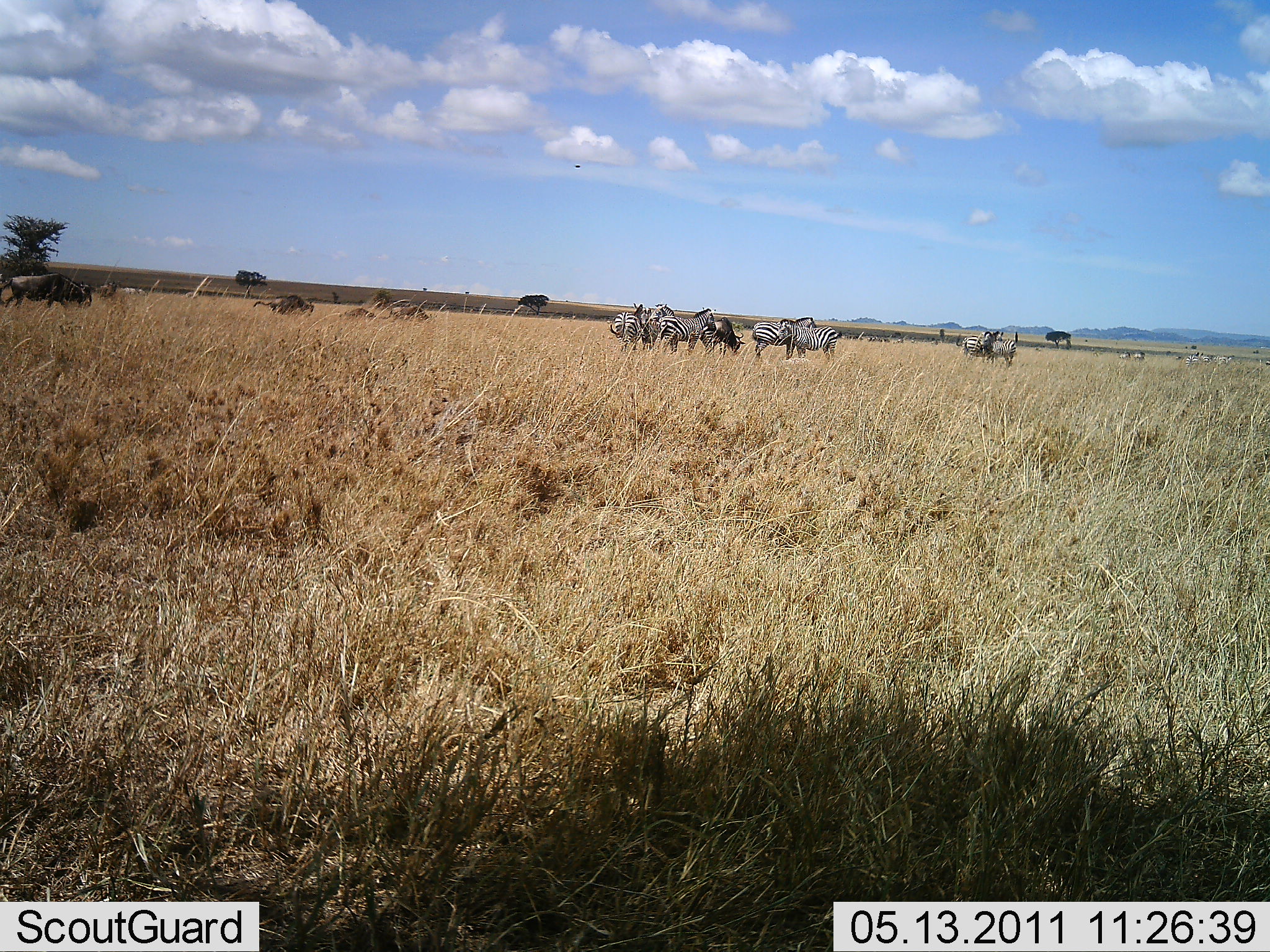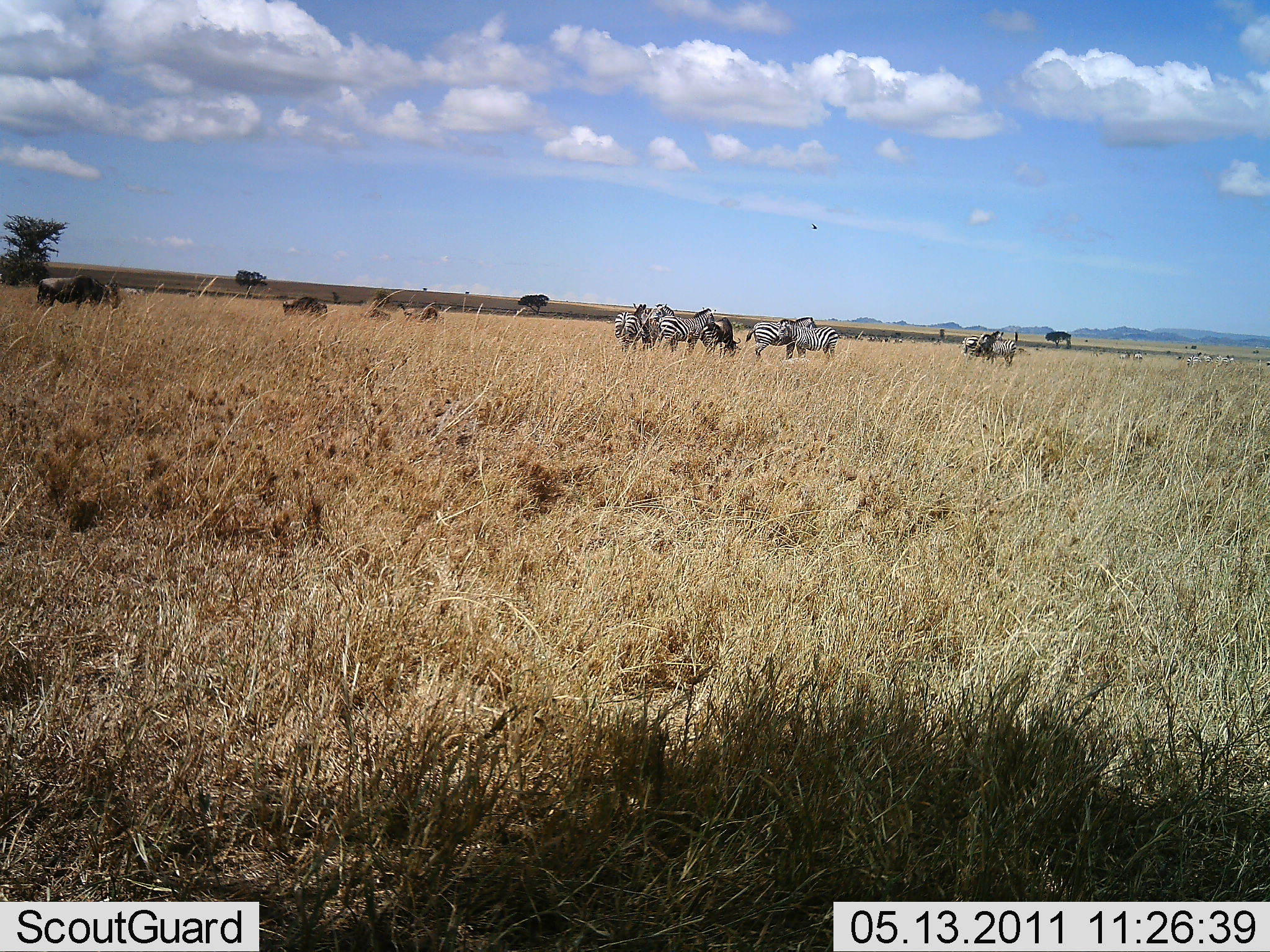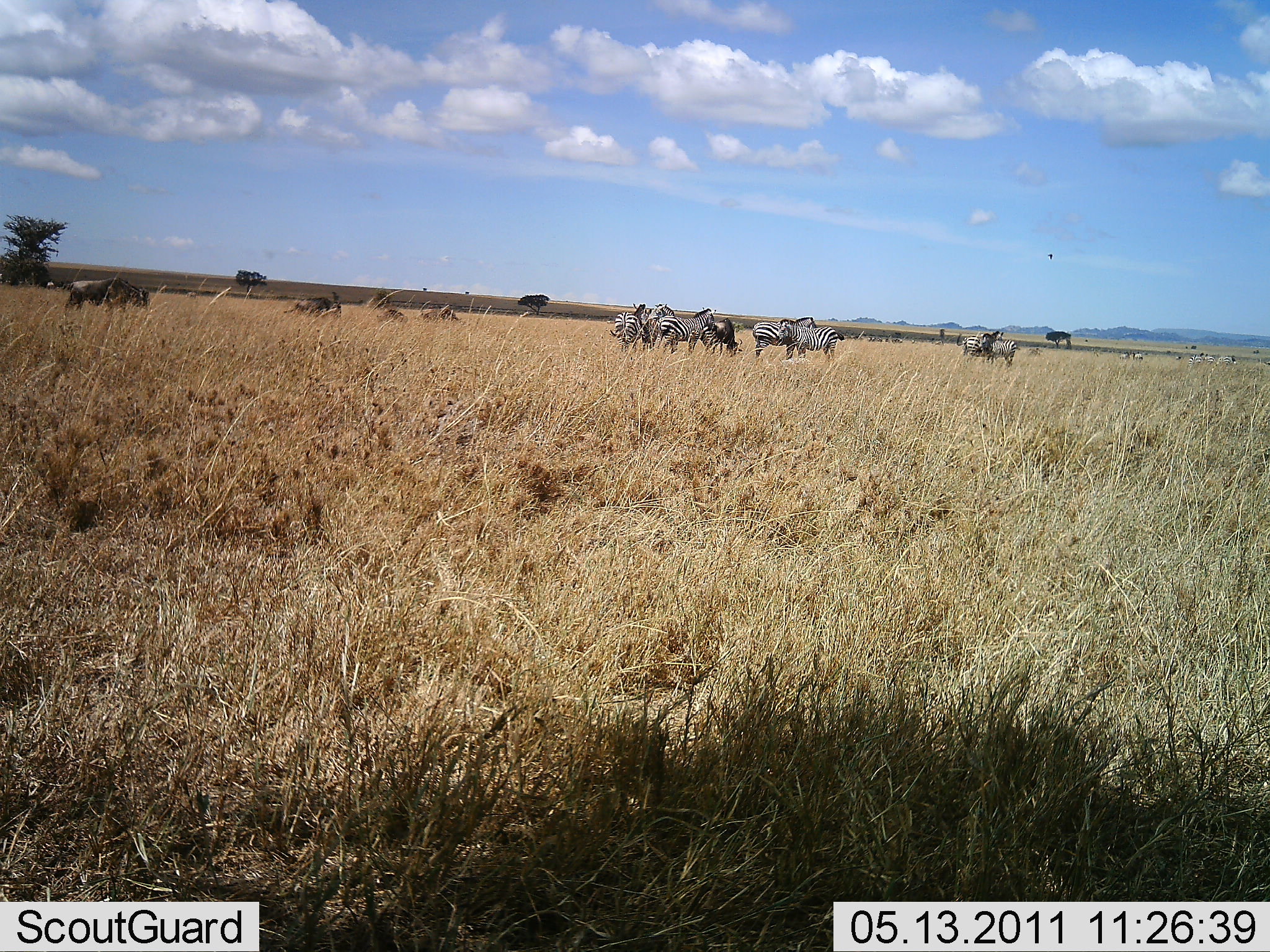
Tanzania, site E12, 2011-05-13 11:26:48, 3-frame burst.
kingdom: Animalia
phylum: Chordata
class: Mammalia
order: Artiodactyla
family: Bovidae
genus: Connochaetes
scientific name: Connochaetes taurinus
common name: blue wildebeest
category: wildebeest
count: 5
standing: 9%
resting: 0%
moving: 91%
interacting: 0%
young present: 0%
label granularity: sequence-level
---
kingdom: Animalia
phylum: Chordata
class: Mammalia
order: Perissodactyla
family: Equidae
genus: Equus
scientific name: Equus quagga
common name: plains zebra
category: zebra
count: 8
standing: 73%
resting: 7%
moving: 13%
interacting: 7%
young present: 0%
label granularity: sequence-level